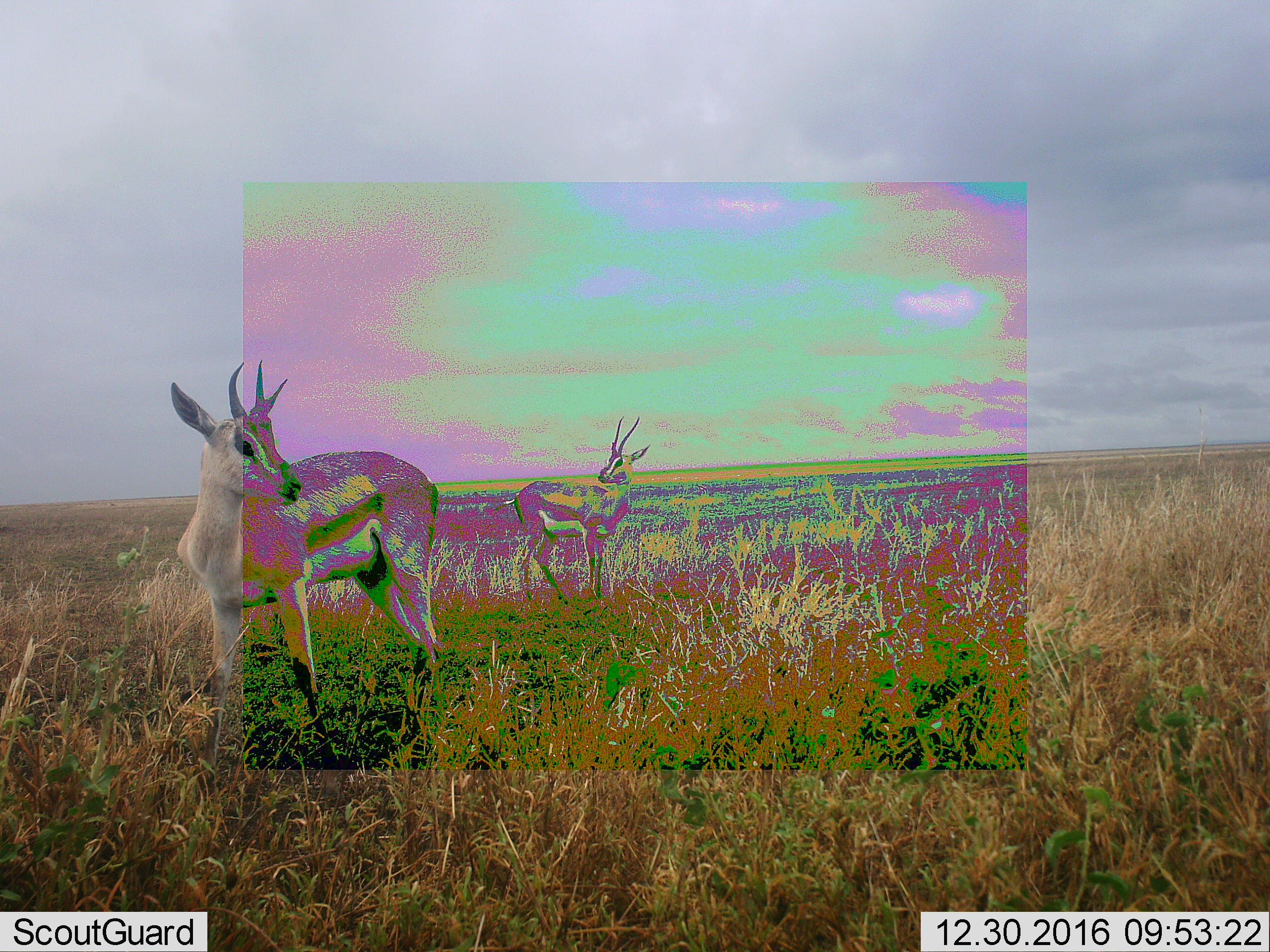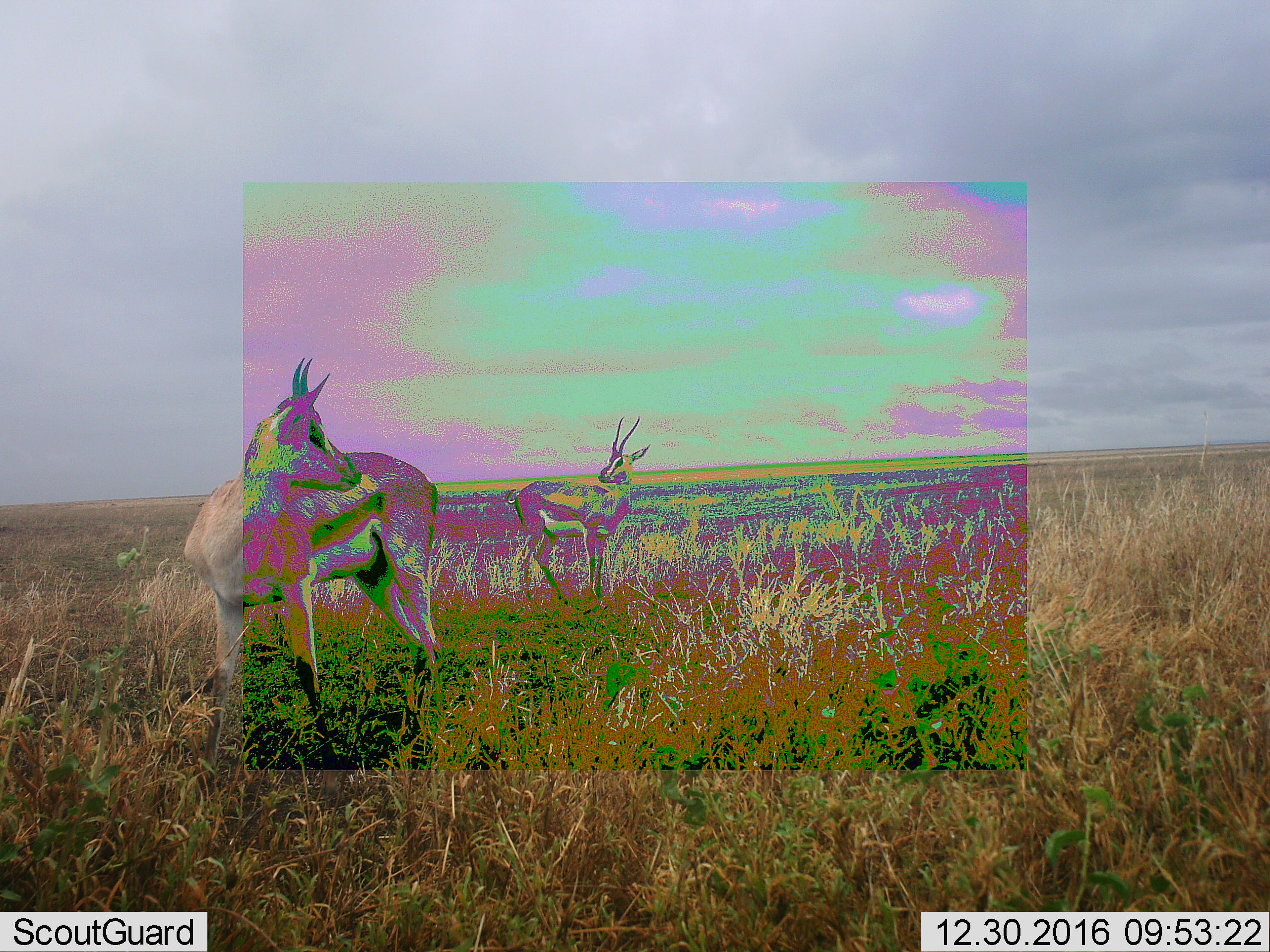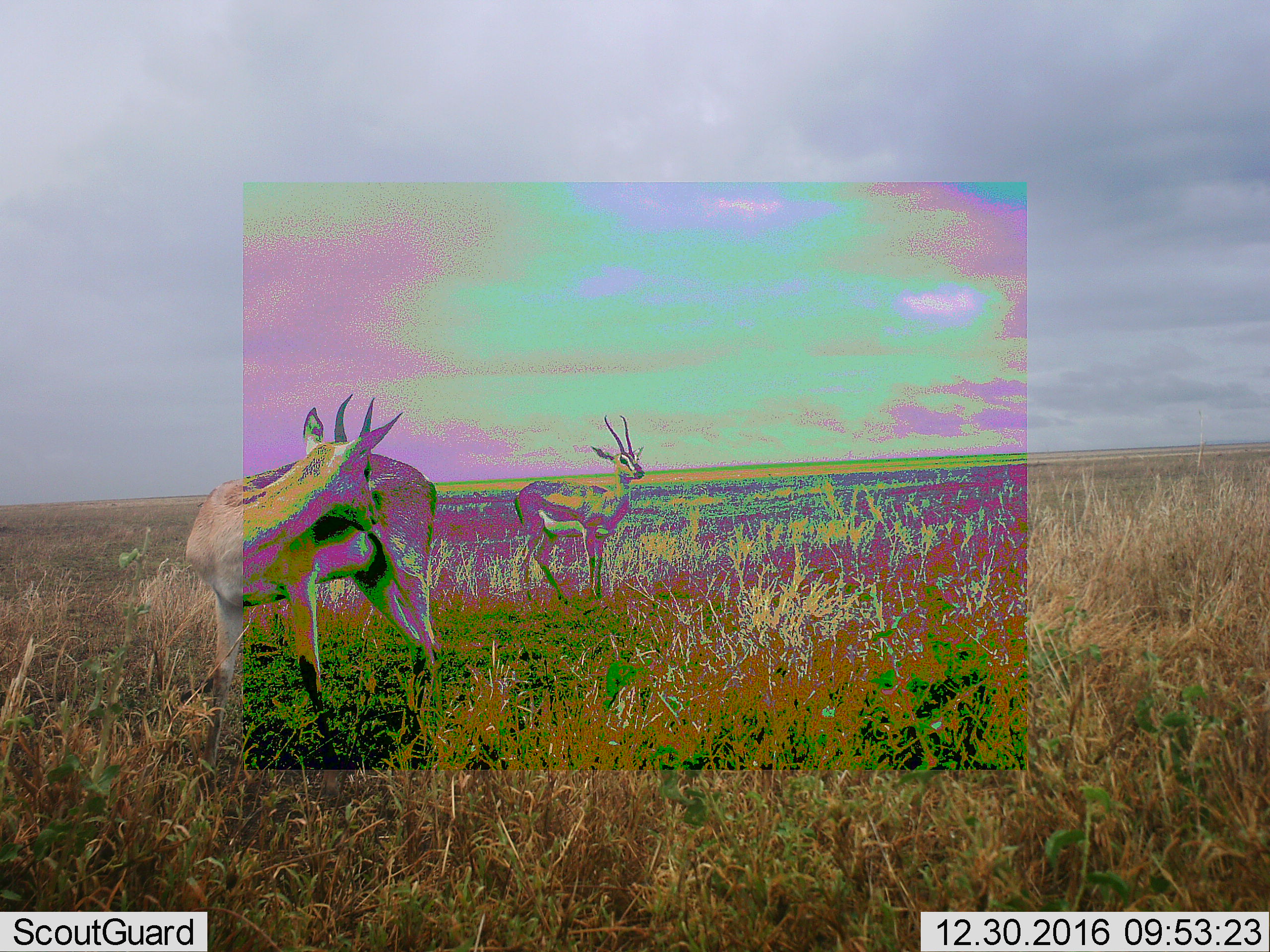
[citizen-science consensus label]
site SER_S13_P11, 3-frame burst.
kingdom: Animalia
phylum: Chordata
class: Mammalia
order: Artiodactyla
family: Bovidae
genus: Eudorcas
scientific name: Eudorcas thomsonii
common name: thomson's gazelle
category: gazellethomsons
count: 2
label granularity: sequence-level